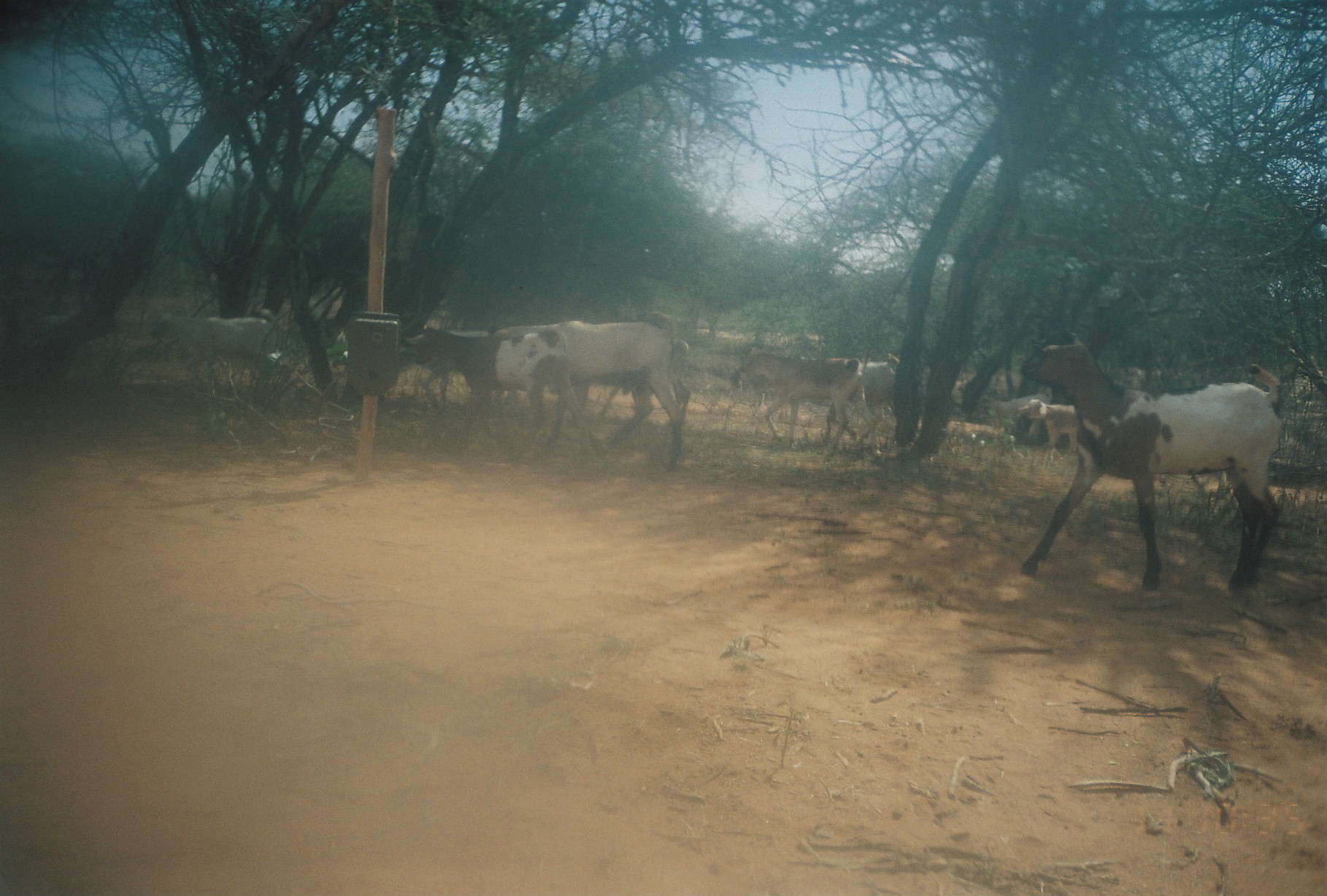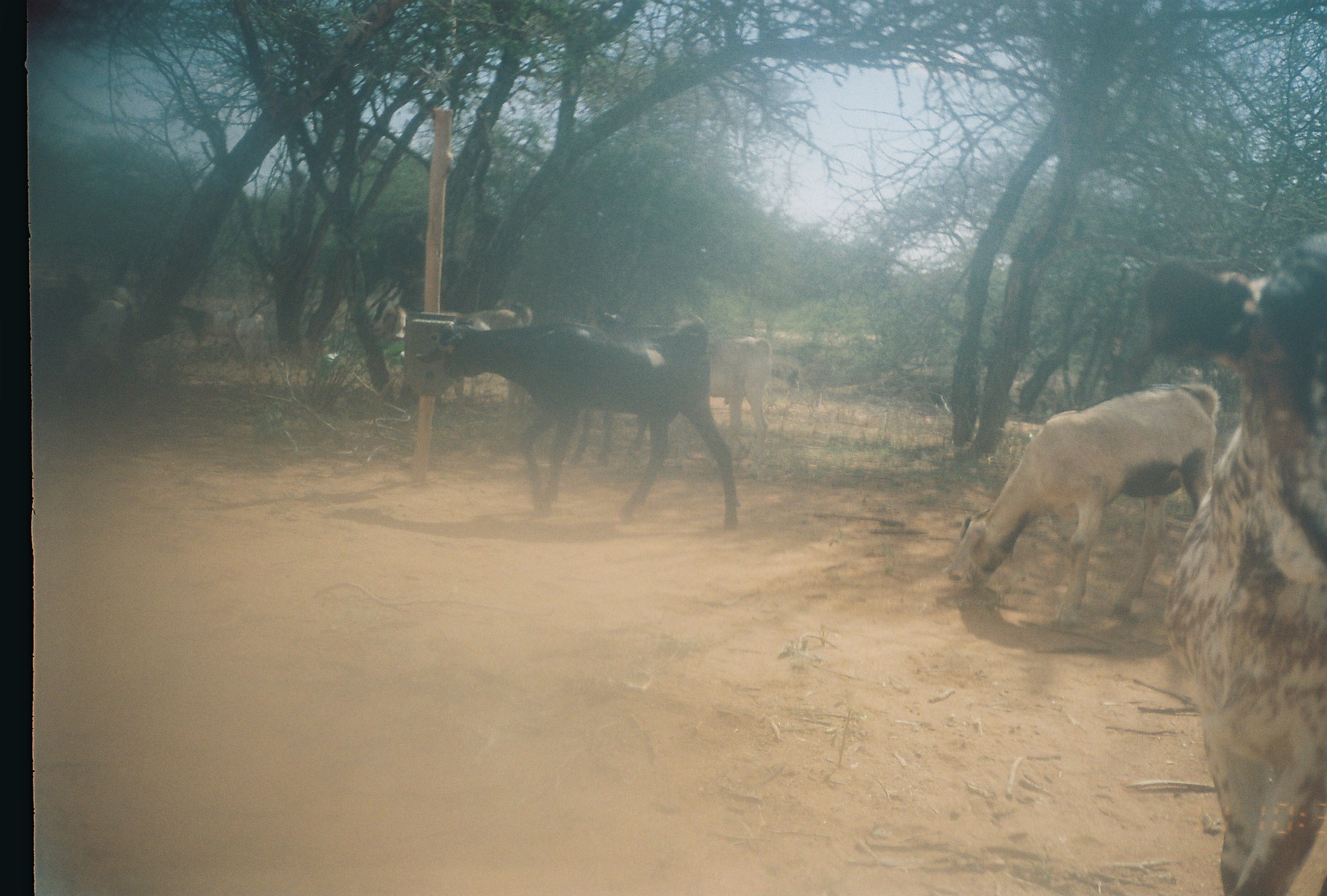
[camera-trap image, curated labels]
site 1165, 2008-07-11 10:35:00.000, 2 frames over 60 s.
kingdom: Animalia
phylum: Chordata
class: Mammalia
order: Artiodactyla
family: Bovidae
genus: Capra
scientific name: Capra aegagrus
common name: wild goat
Capra aegagrus (wild goat), count 11.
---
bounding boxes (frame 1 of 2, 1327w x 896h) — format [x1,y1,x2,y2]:
capra aegagrus: [1018,330,1284,597]; [413,325,612,471]; [562,310,686,471]; [728,345,875,453]; [149,308,287,405]; [821,349,902,440]; [395,326,494,398]; [974,386,1059,435]; [1016,399,1079,445]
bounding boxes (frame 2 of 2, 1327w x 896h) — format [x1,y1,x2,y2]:
capra aegagrus: [1148,236,1327,894]; [413,316,740,529]; [948,382,1219,628]; [370,301,532,409]; [574,313,685,465]; [31,275,129,388]; [709,335,773,444]; [173,303,263,372]